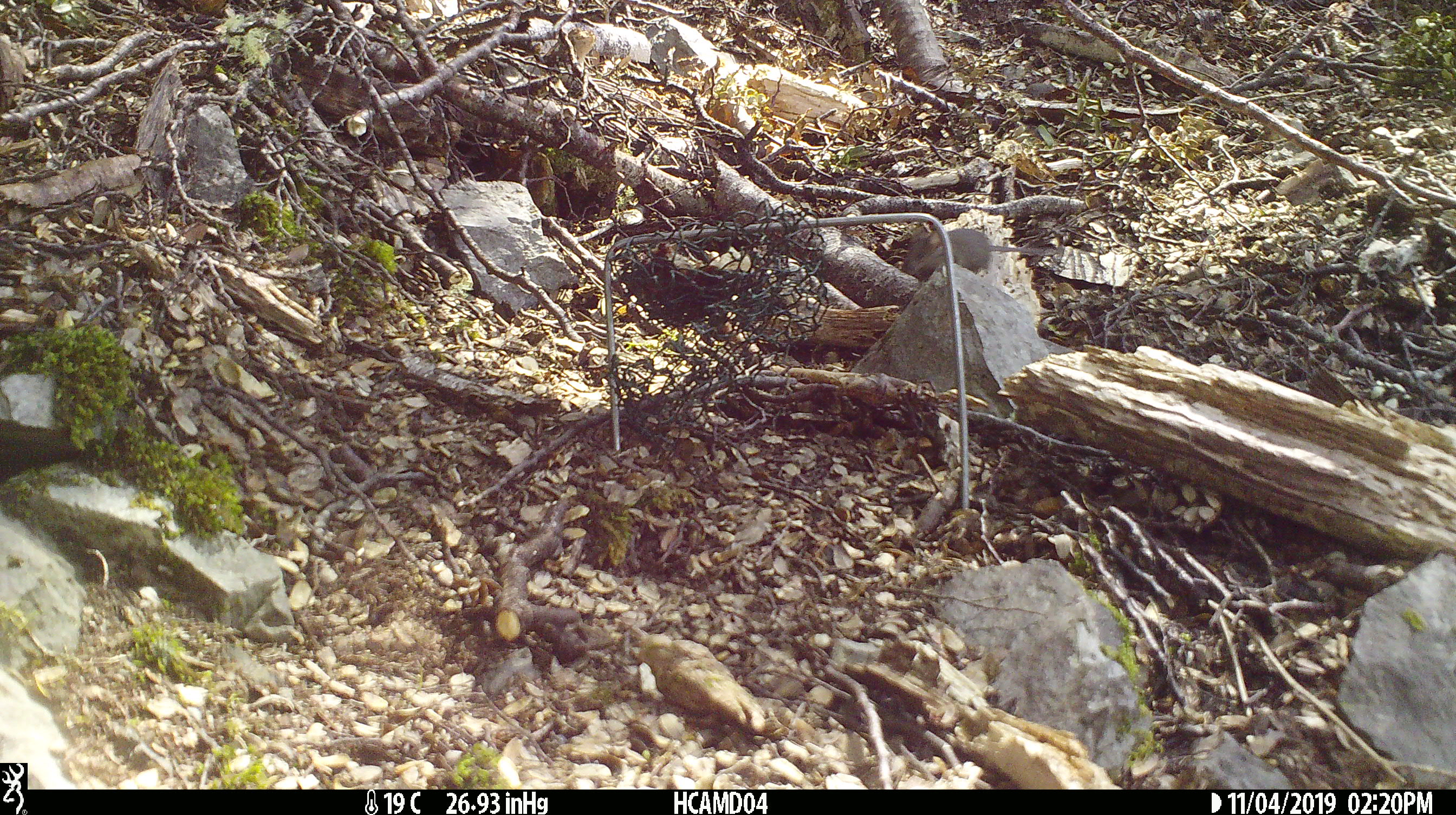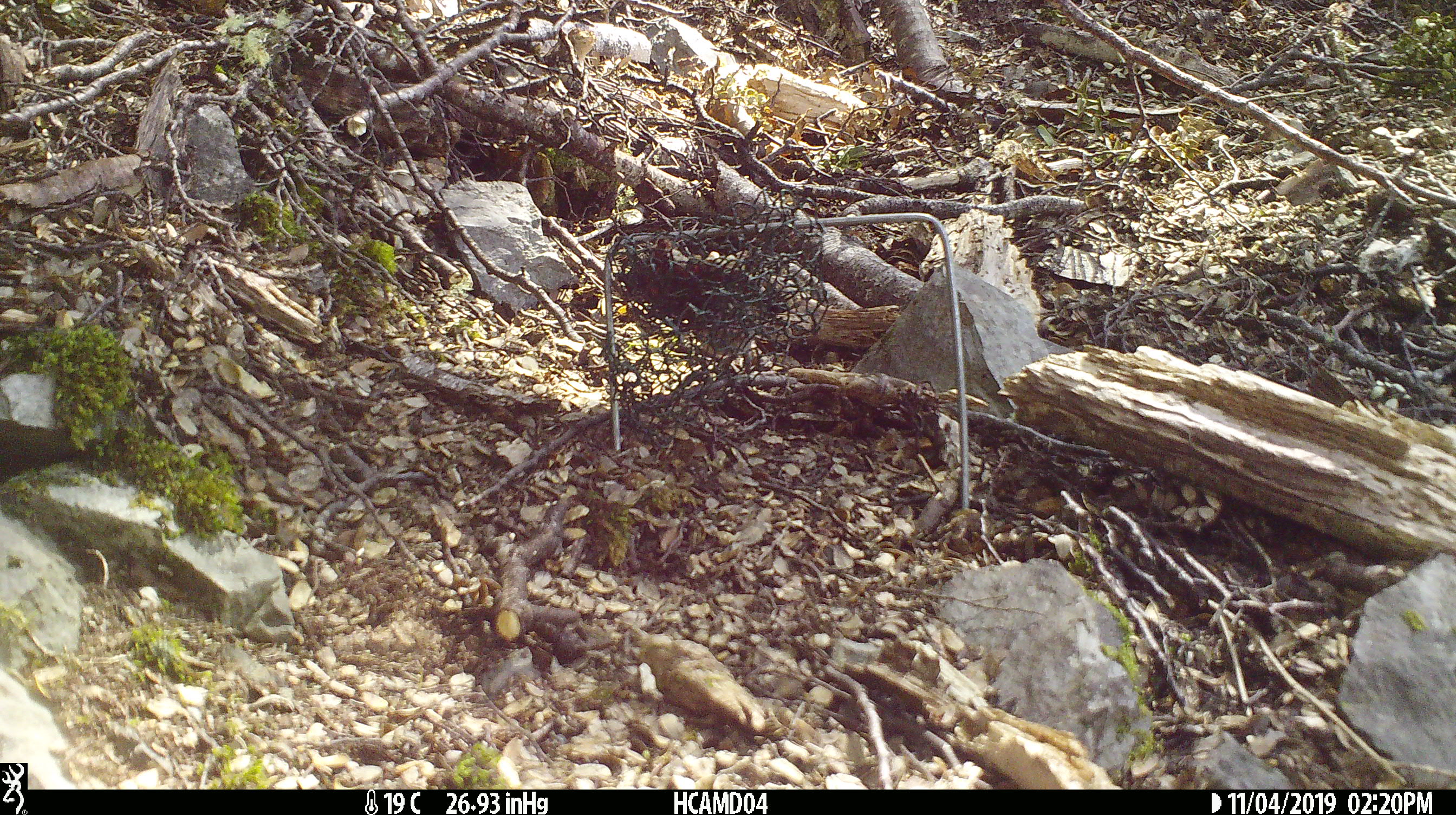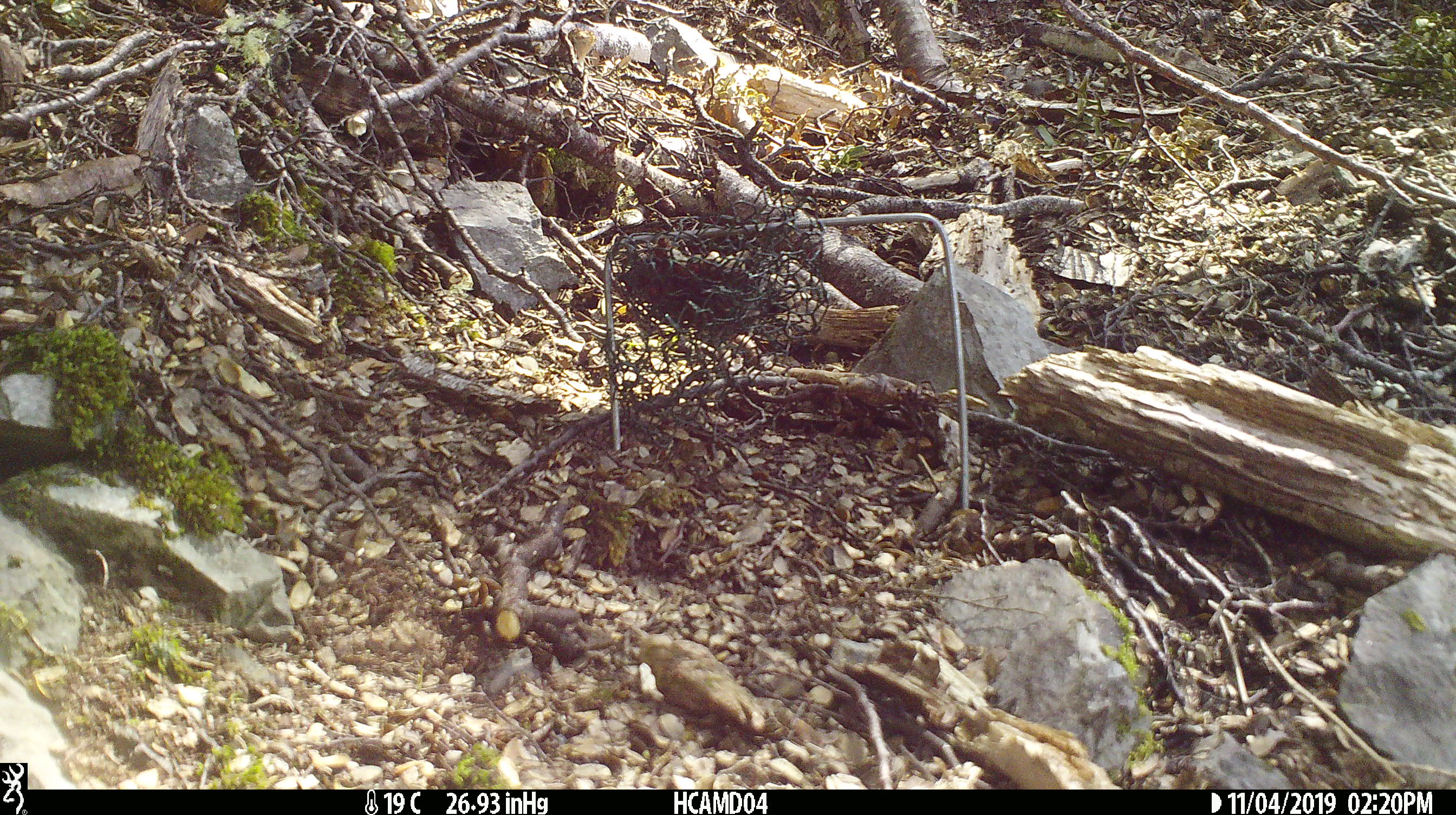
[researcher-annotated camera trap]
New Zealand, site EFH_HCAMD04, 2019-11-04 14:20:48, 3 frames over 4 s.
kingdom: Animalia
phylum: Chordata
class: Mammalia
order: Rodentia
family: Muridae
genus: Mus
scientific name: Mus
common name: mouse